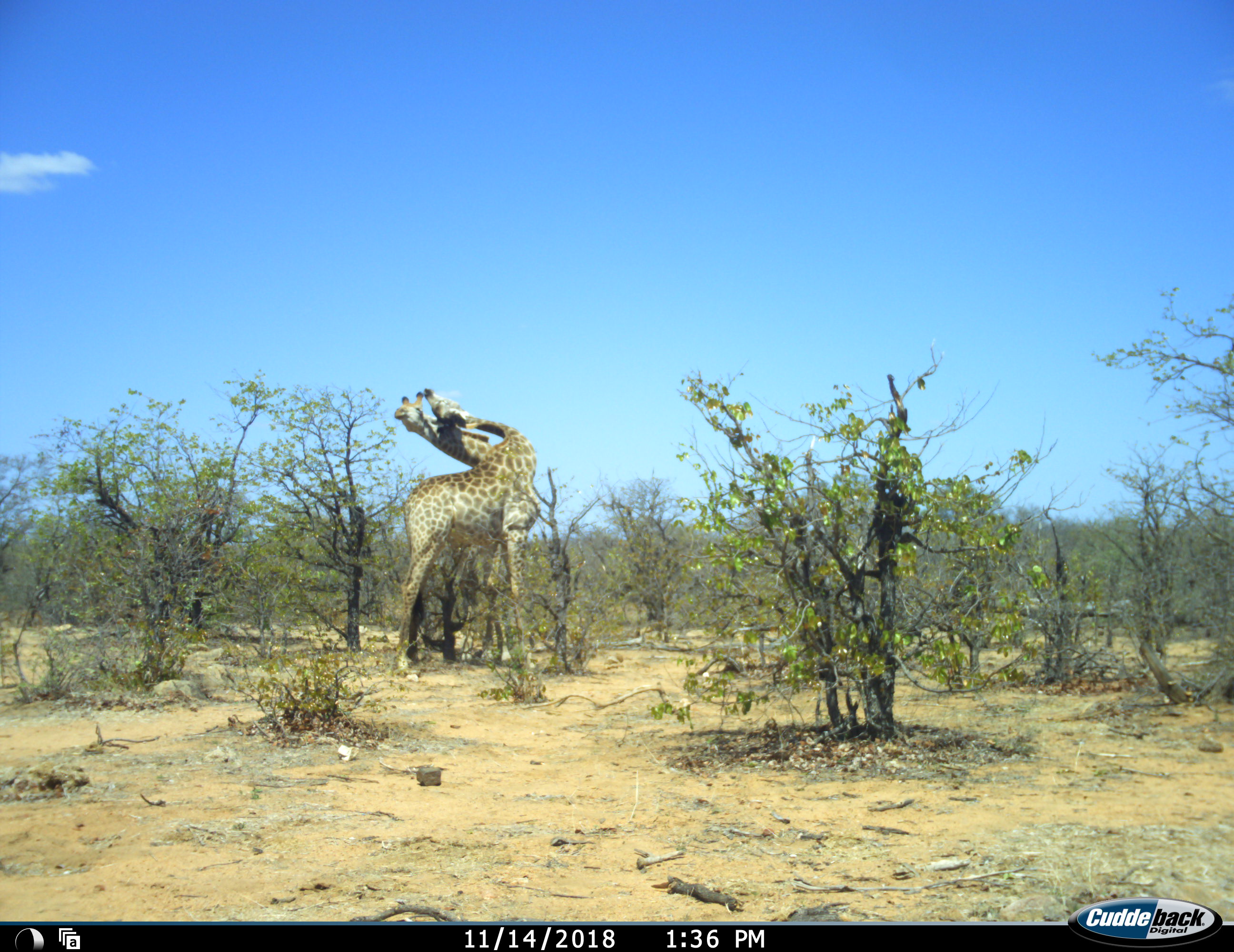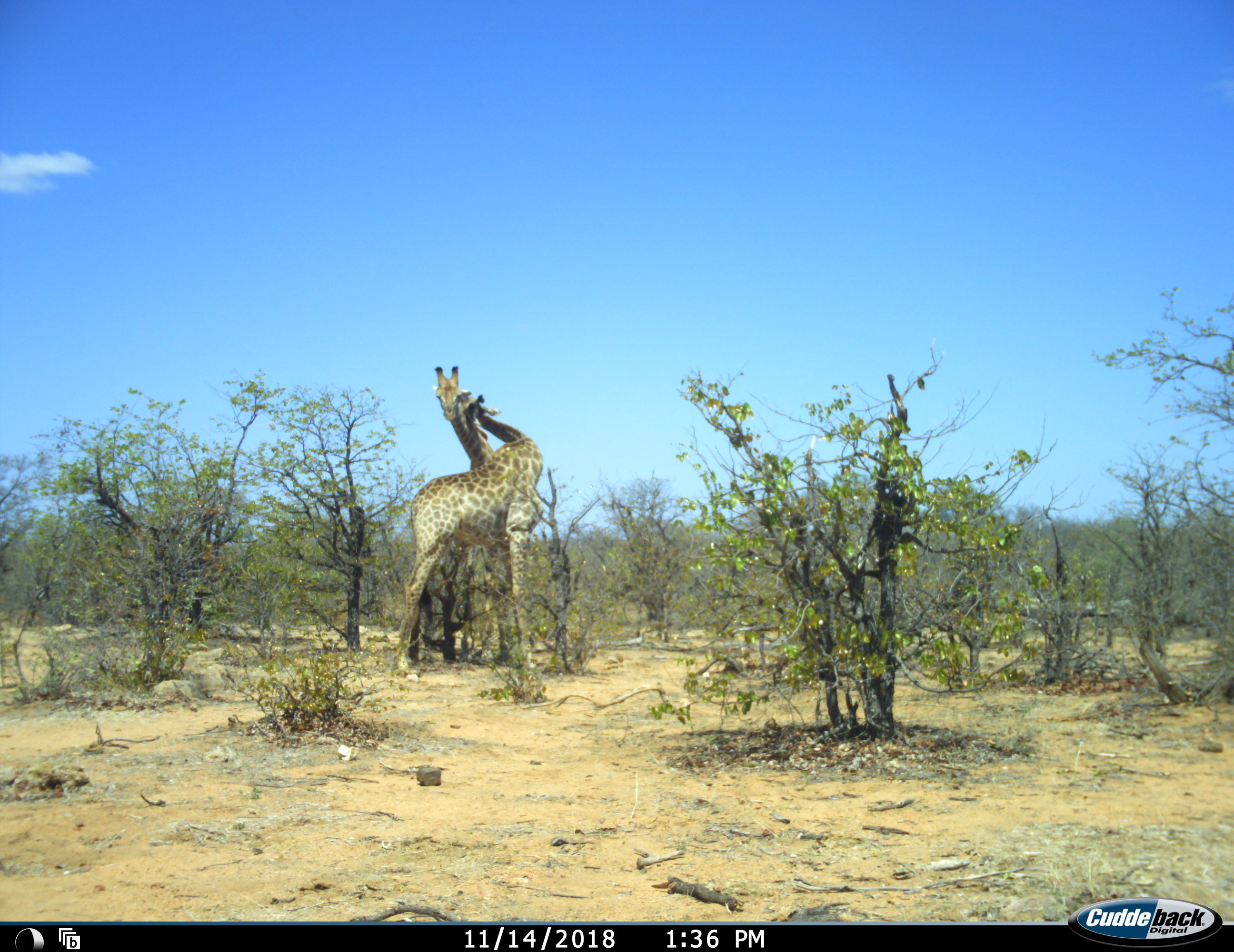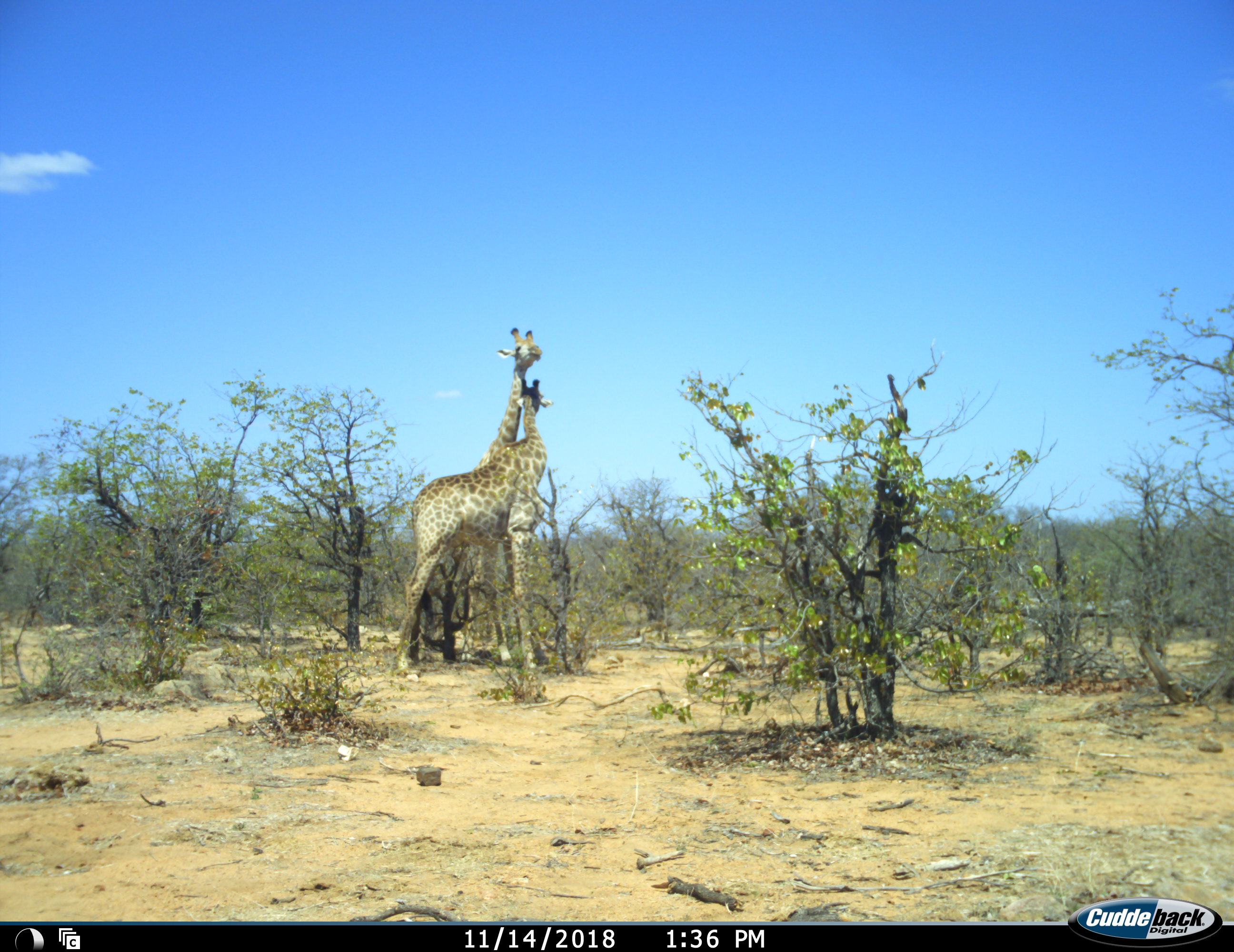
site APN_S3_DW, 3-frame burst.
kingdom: Animalia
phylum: Chordata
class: Mammalia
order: Artiodactyla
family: Giraffidae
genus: Giraffa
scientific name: Giraffa camelopardalis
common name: giraffe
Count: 2.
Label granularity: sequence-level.